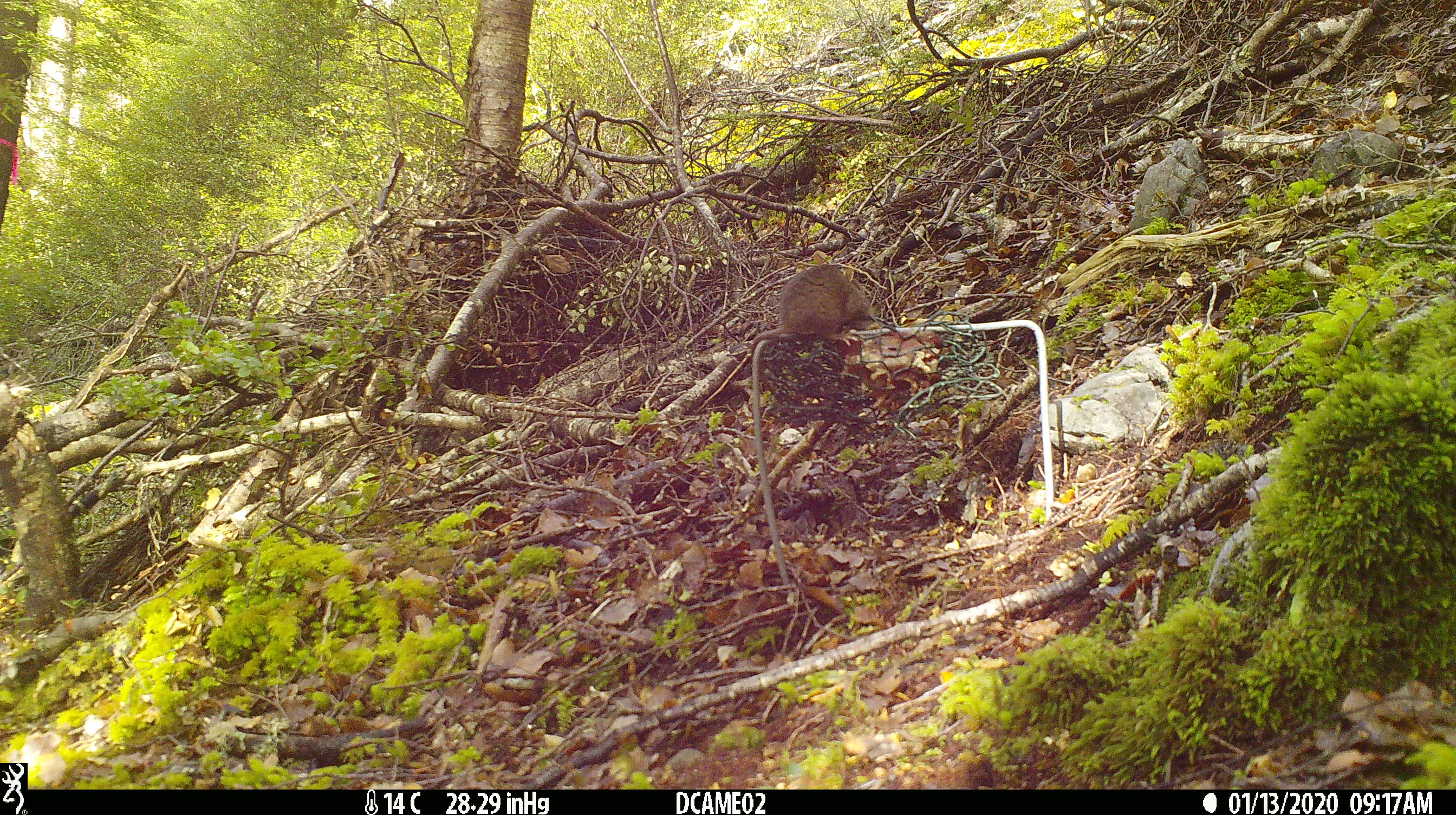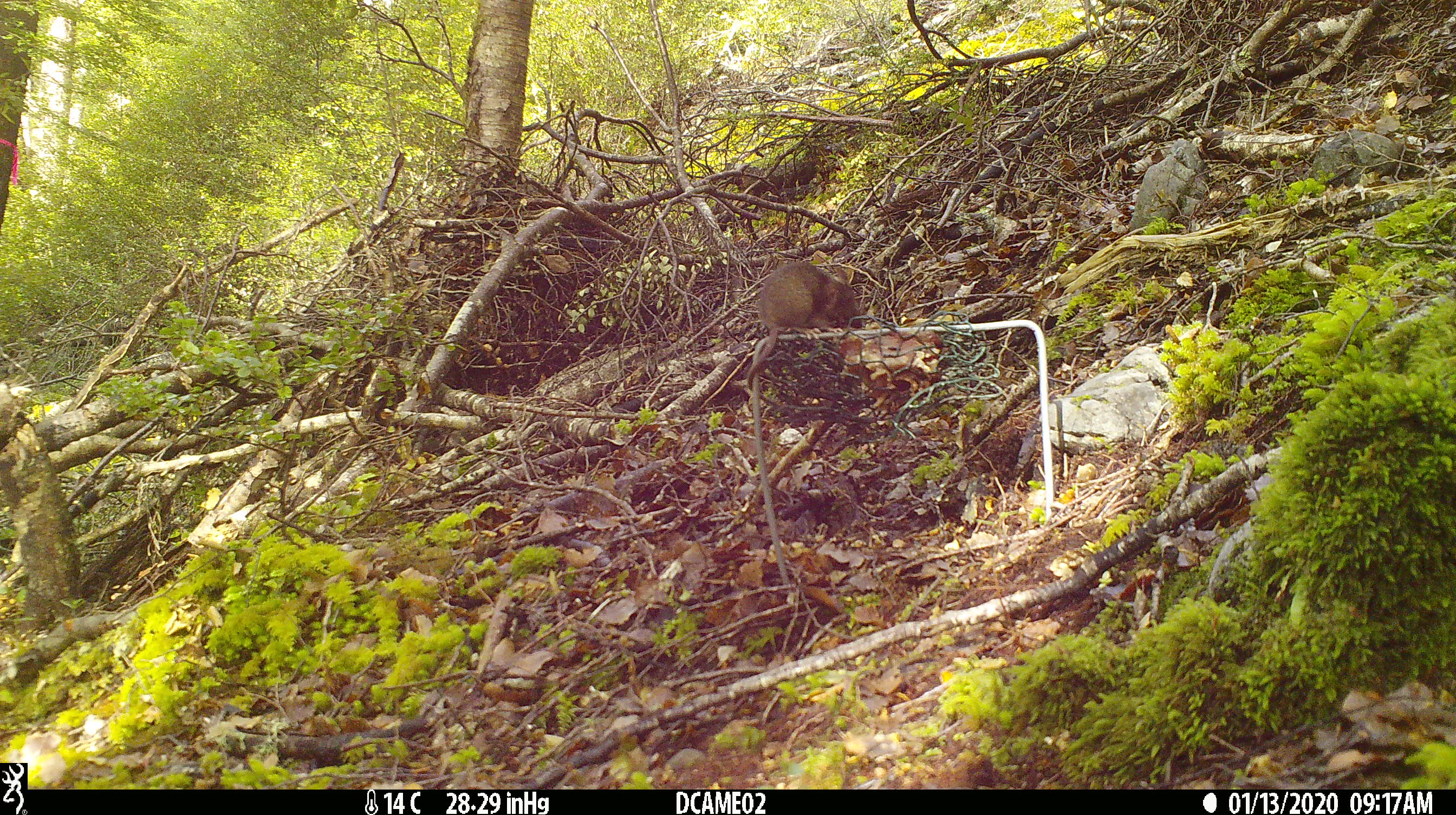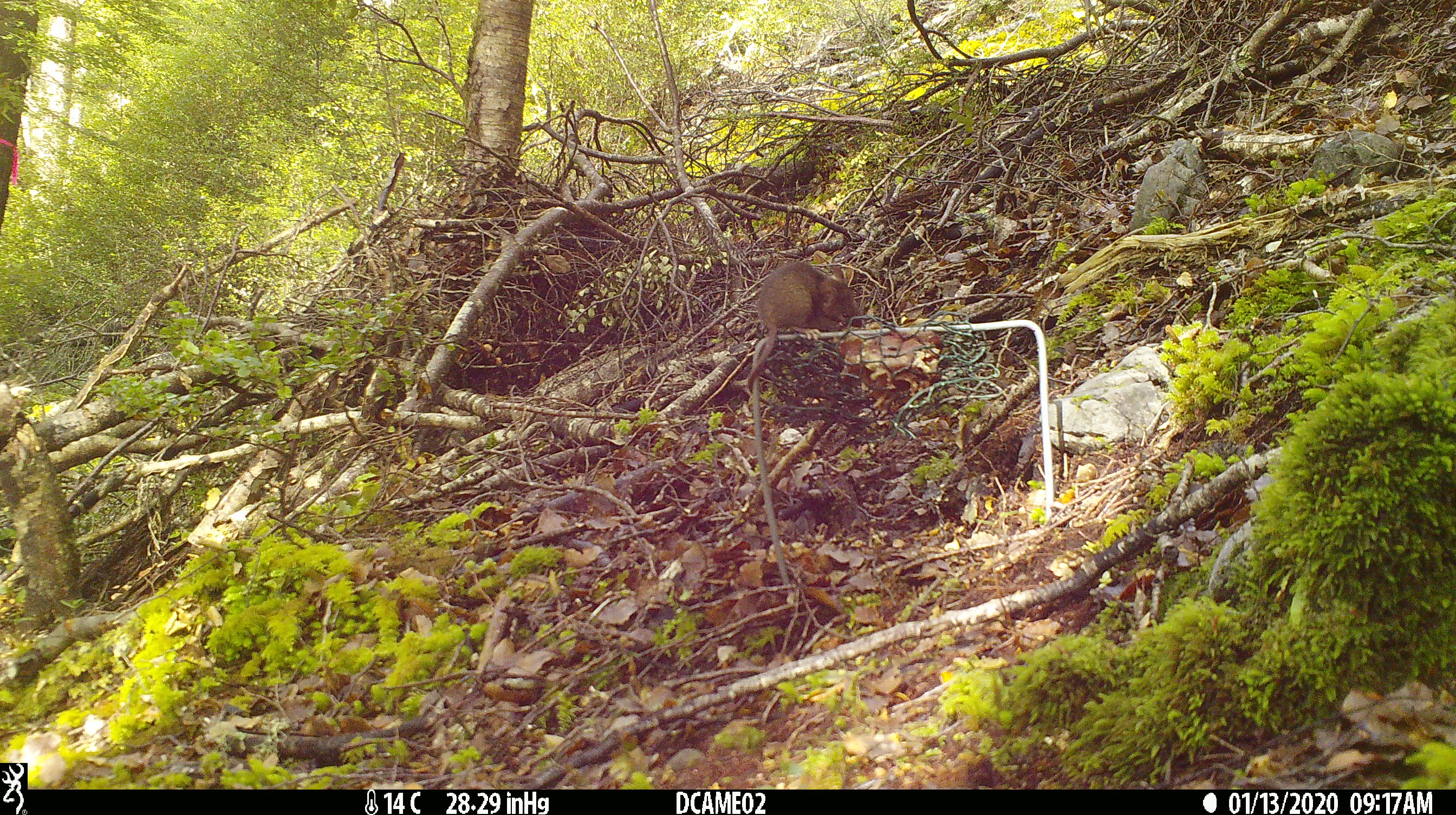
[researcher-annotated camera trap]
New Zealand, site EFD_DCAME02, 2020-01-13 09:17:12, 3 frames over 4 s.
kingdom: Animalia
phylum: Chordata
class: Mammalia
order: Rodentia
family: Muridae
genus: Mus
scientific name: Mus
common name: mouse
Mouse (Mus).